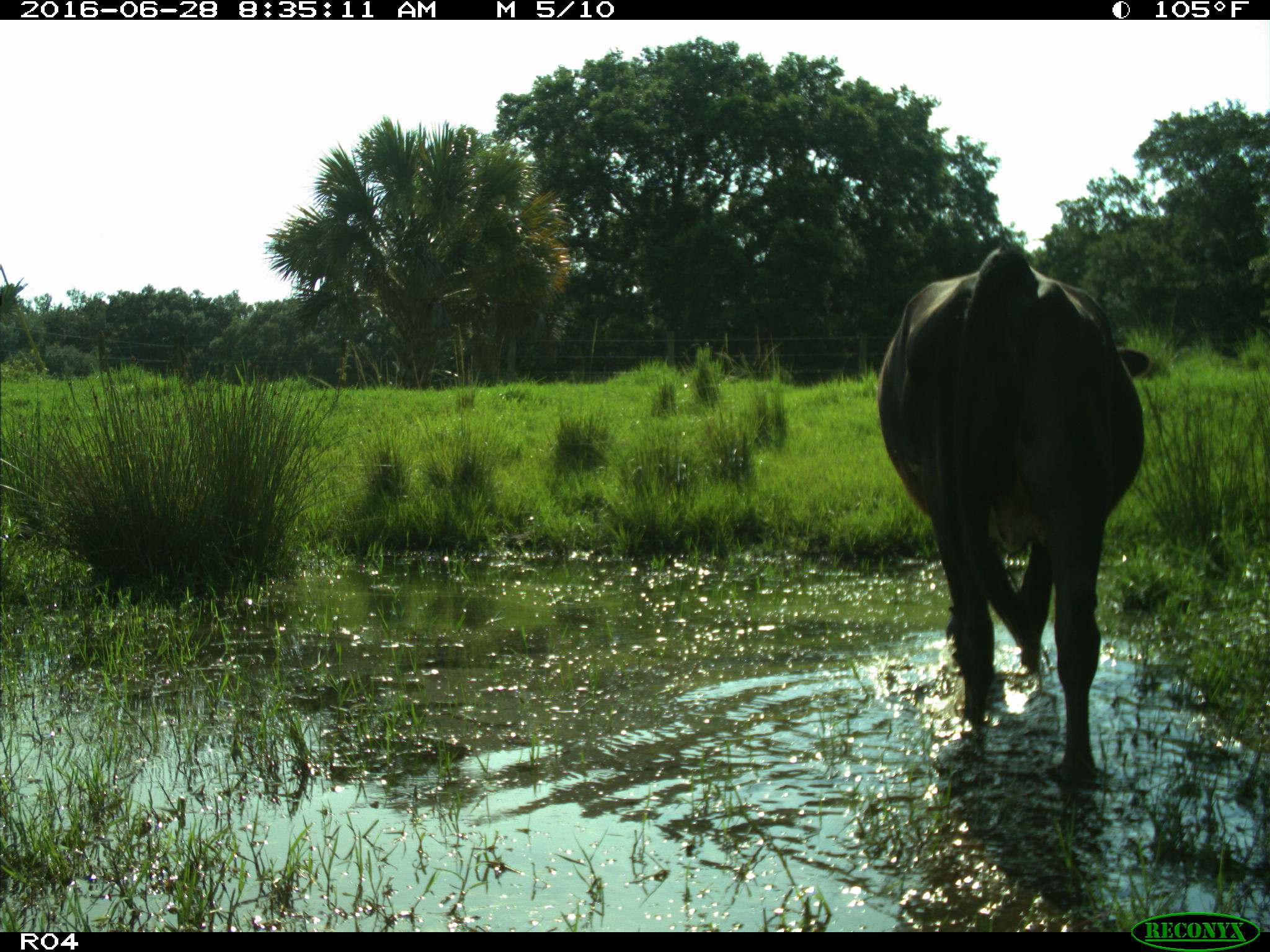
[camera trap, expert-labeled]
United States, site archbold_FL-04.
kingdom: Animalia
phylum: Chordata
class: Mammalia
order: Artiodactyla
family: Bovidae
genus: Bos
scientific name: Bos taurus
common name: domestic cow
Bos taurus (domestic cow).